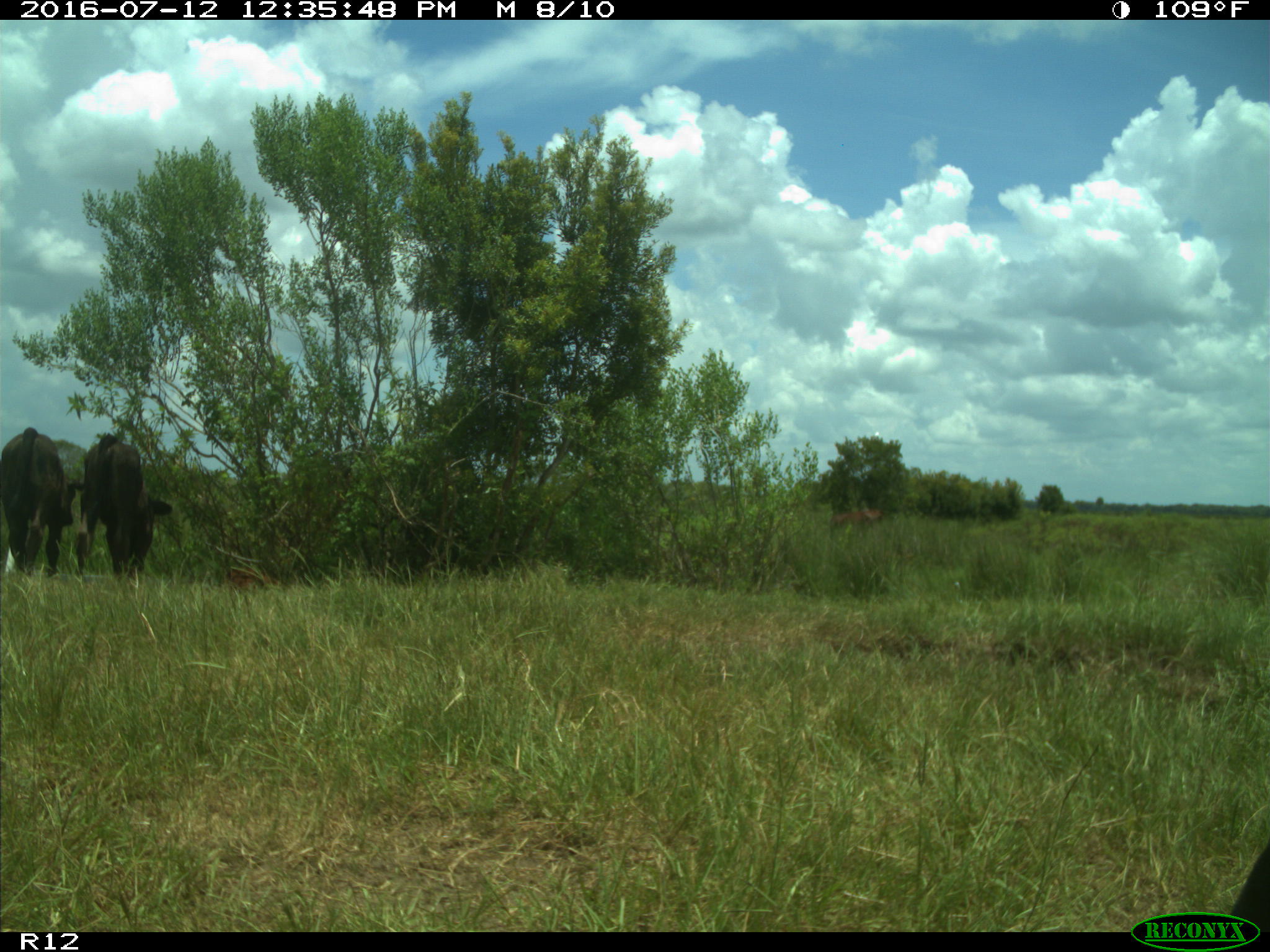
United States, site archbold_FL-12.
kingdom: Animalia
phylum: Chordata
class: Mammalia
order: Artiodactyla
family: Bovidae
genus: Bos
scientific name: Bos taurus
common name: domestic cow